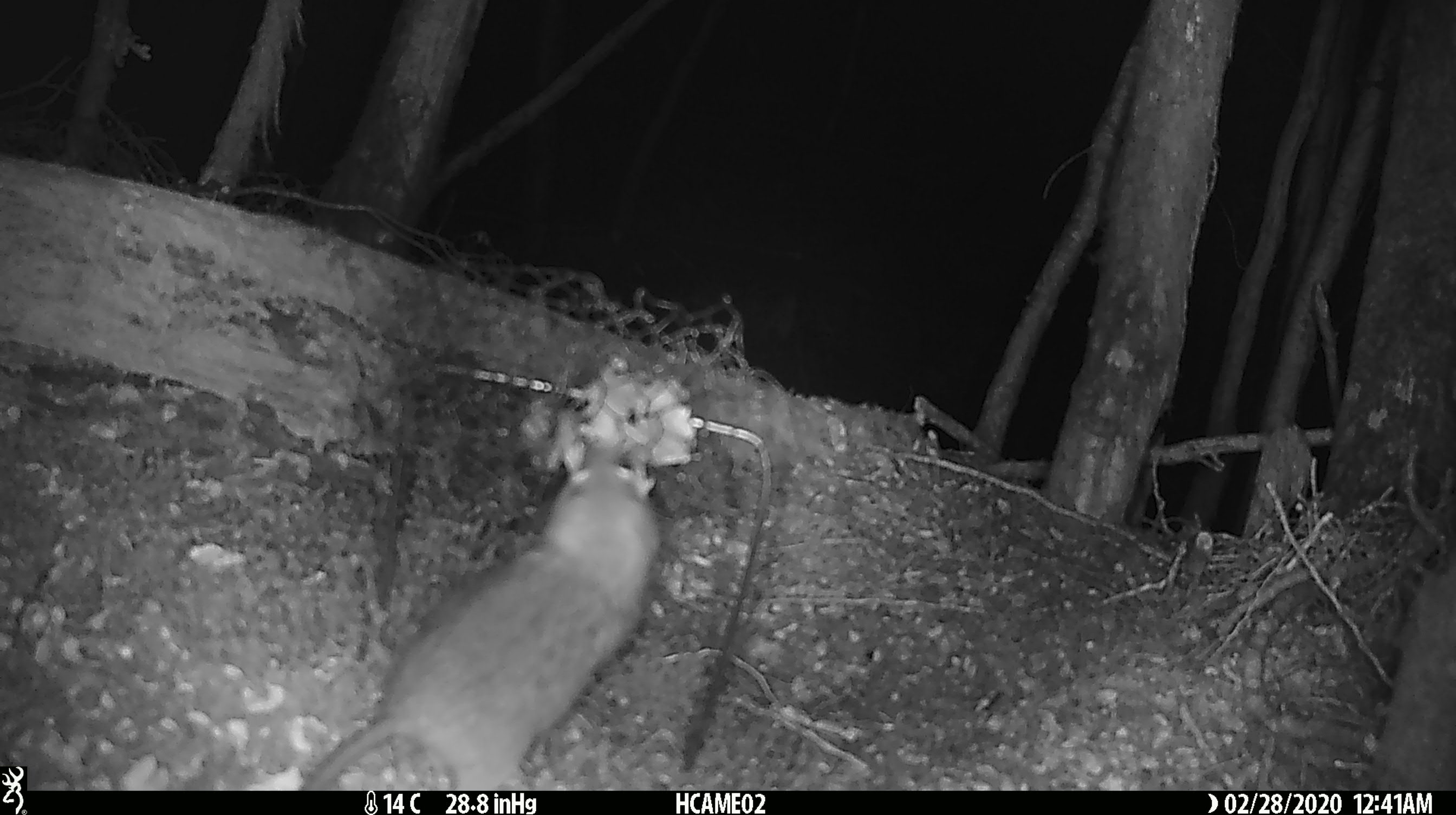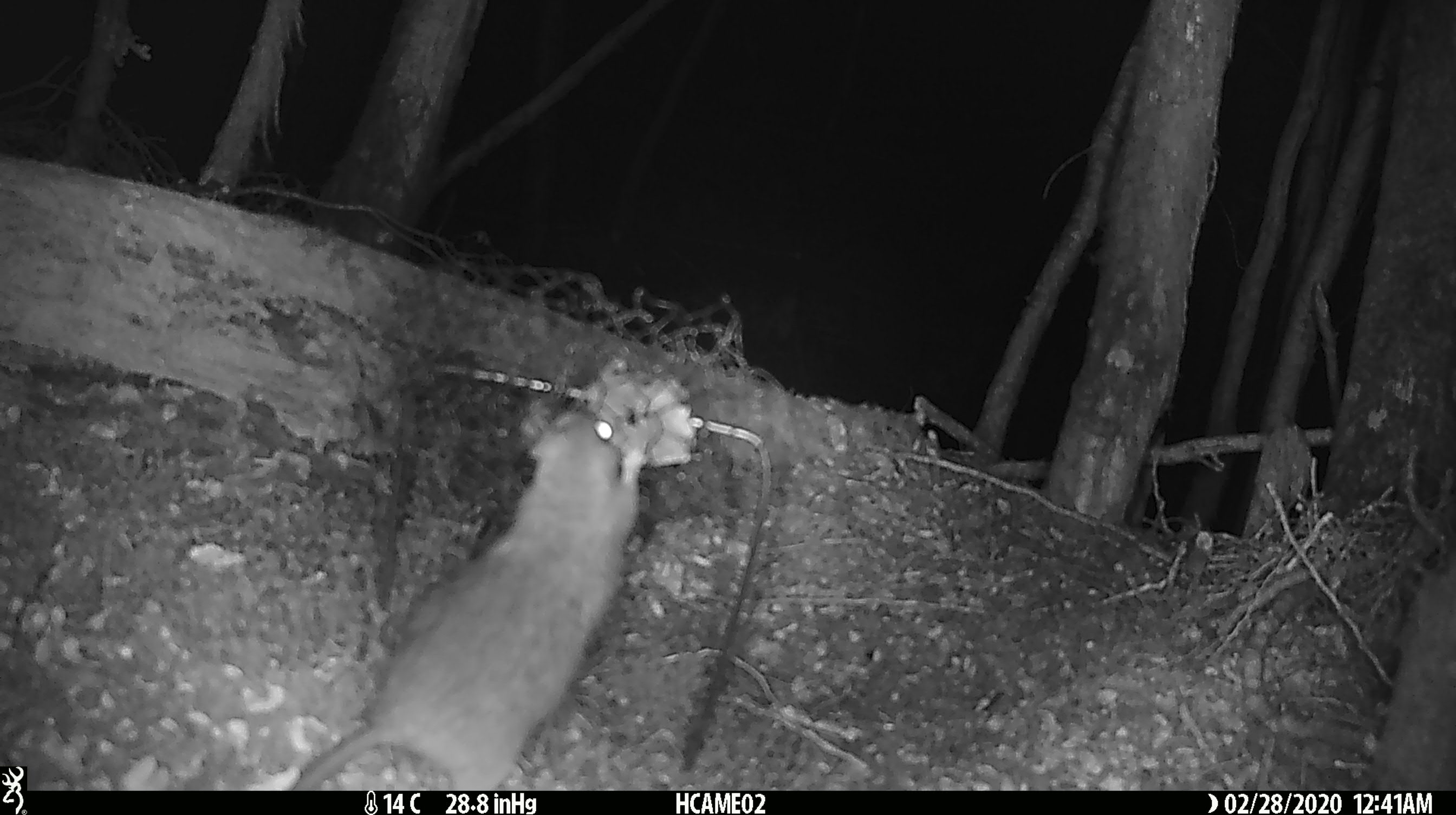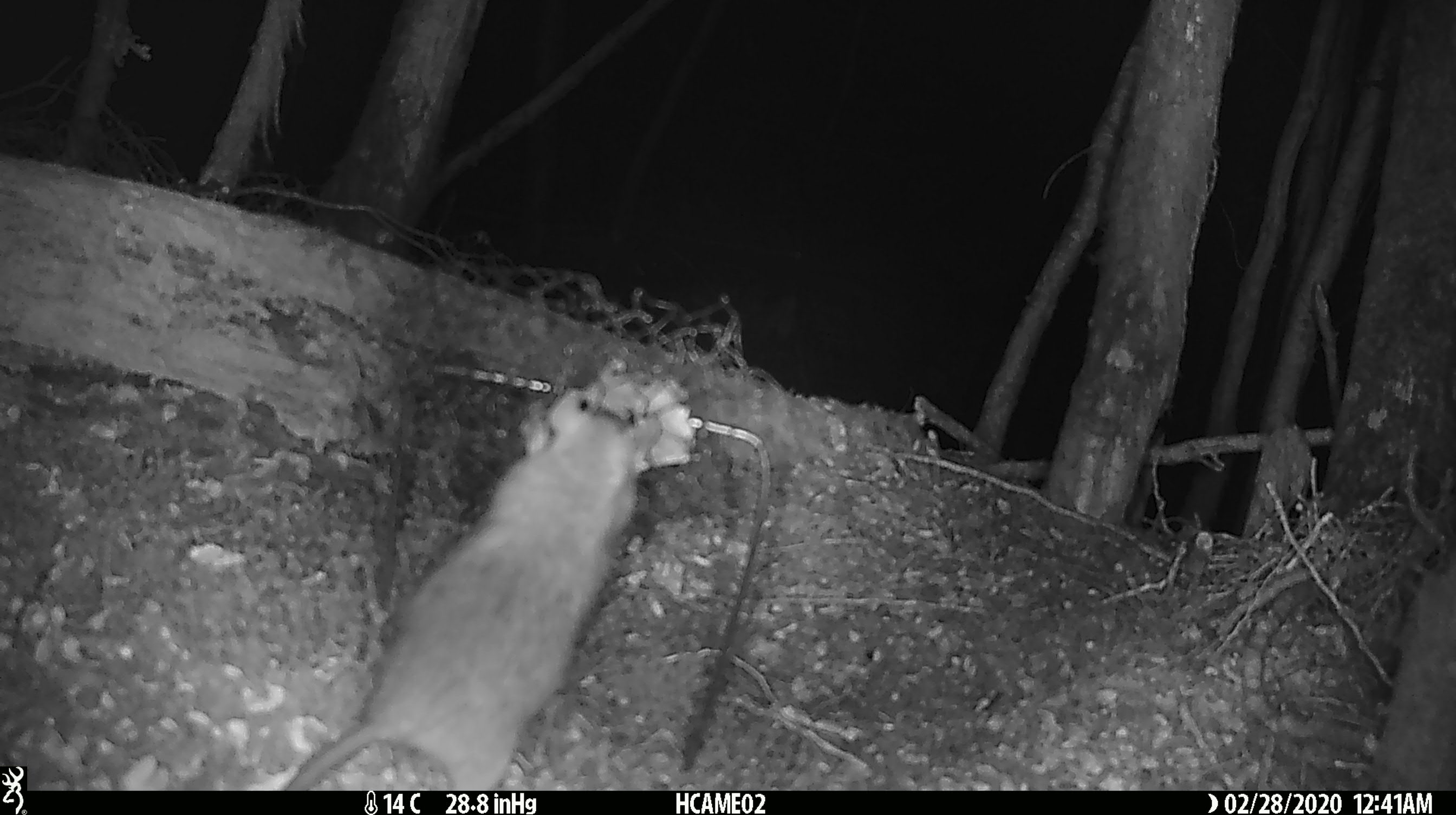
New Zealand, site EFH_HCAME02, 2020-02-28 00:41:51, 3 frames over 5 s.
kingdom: Animalia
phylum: Chordata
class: Mammalia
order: Rodentia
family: Muridae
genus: Rattus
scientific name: Rattus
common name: rat